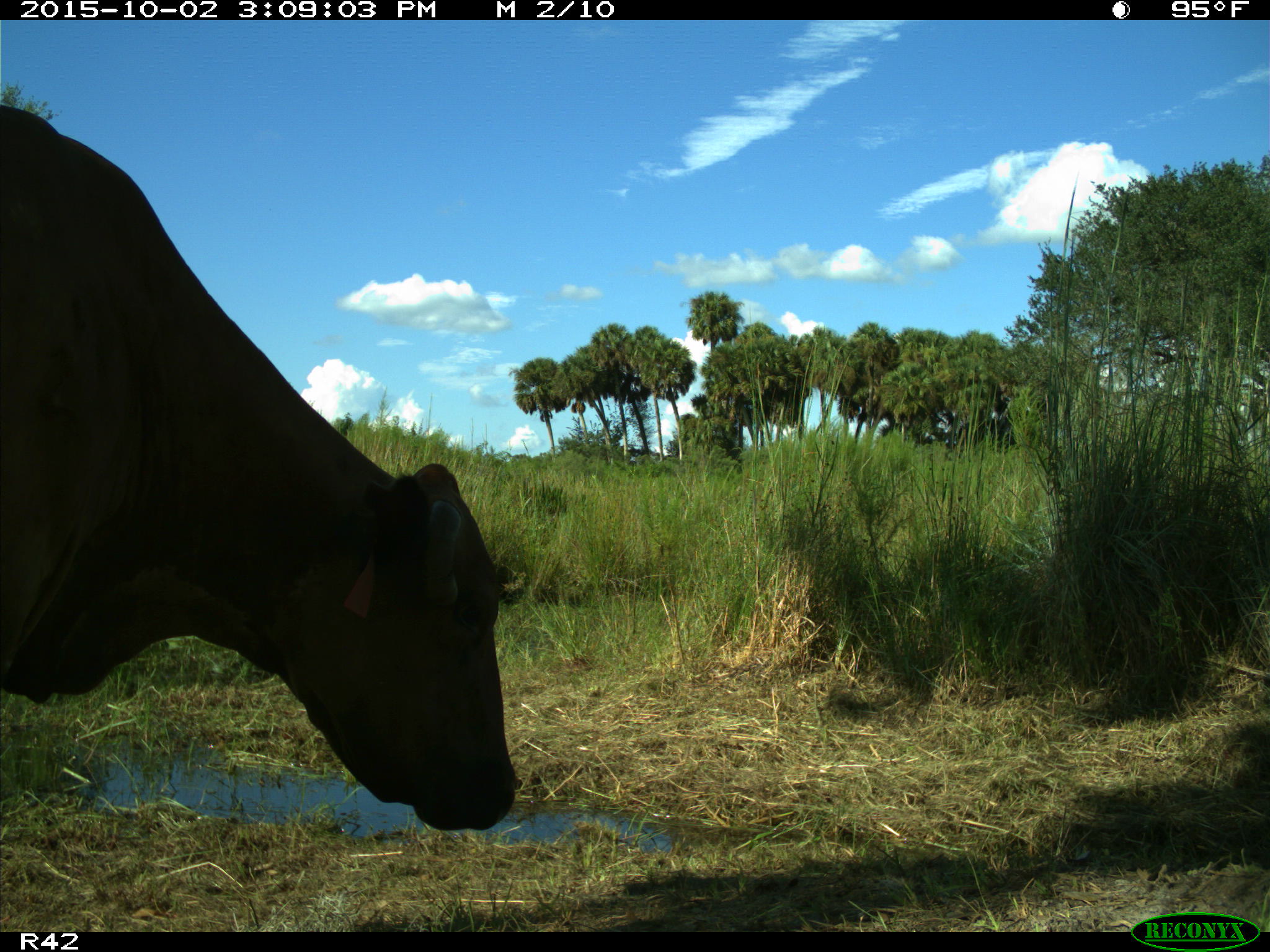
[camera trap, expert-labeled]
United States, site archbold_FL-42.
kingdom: Animalia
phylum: Chordata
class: Mammalia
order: Artiodactyla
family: Bovidae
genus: Bos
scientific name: Bos taurus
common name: domestic cow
Bos taurus (domestic cow).